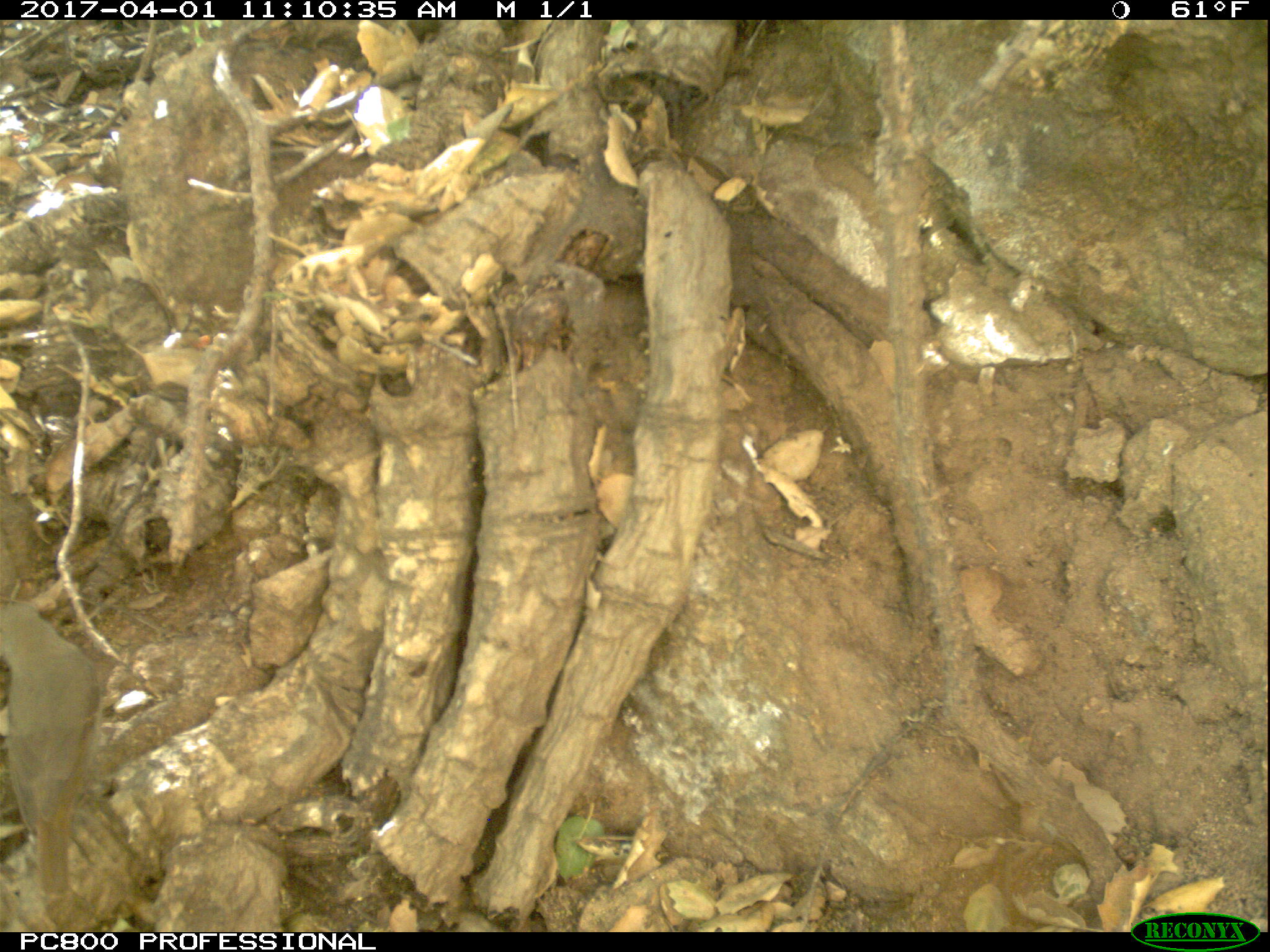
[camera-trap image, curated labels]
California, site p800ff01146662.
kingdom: Animalia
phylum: Chordata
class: Aves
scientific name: Aves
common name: bird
Bird (Aves).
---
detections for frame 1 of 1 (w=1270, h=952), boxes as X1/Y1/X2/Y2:
bird: 0/601/102/899